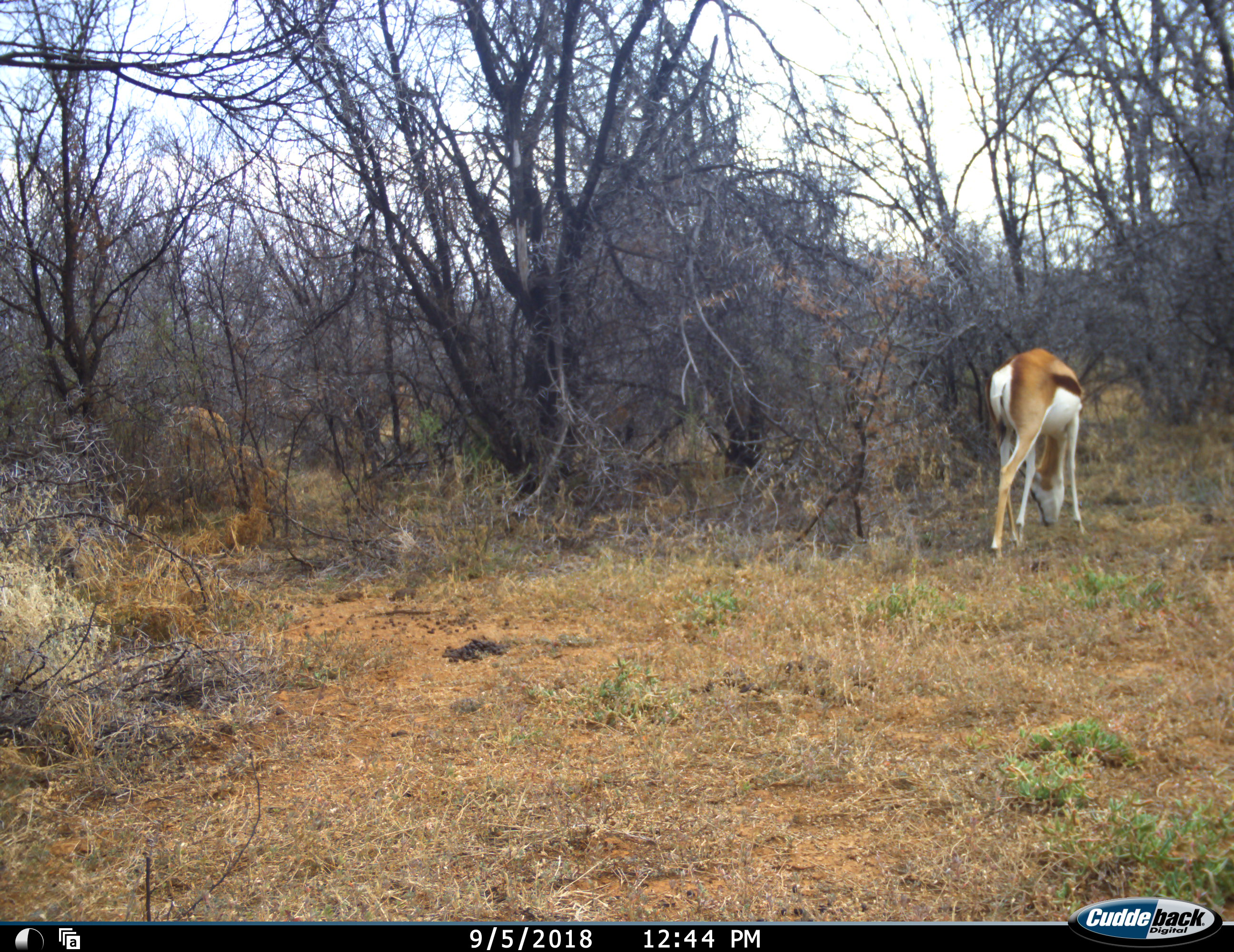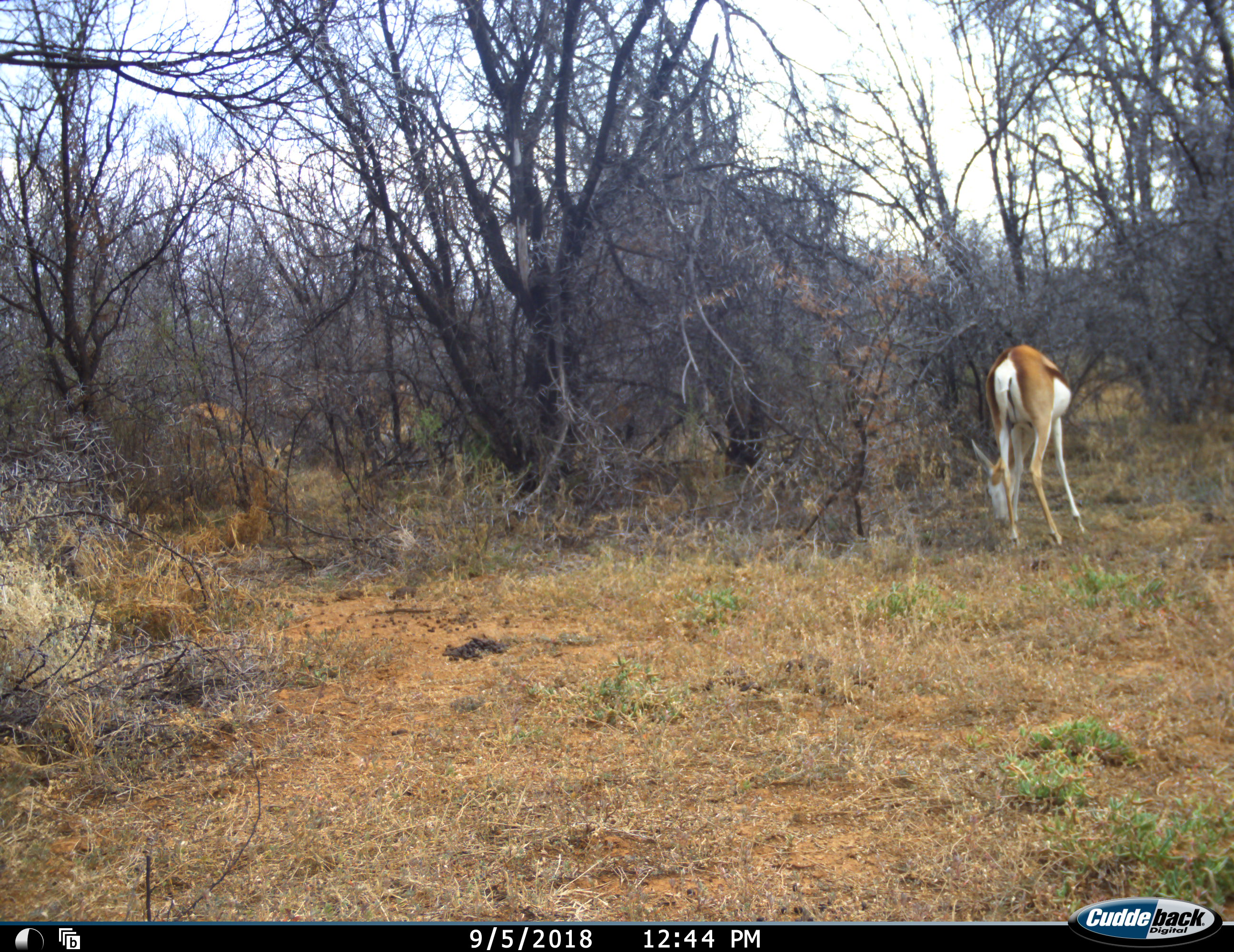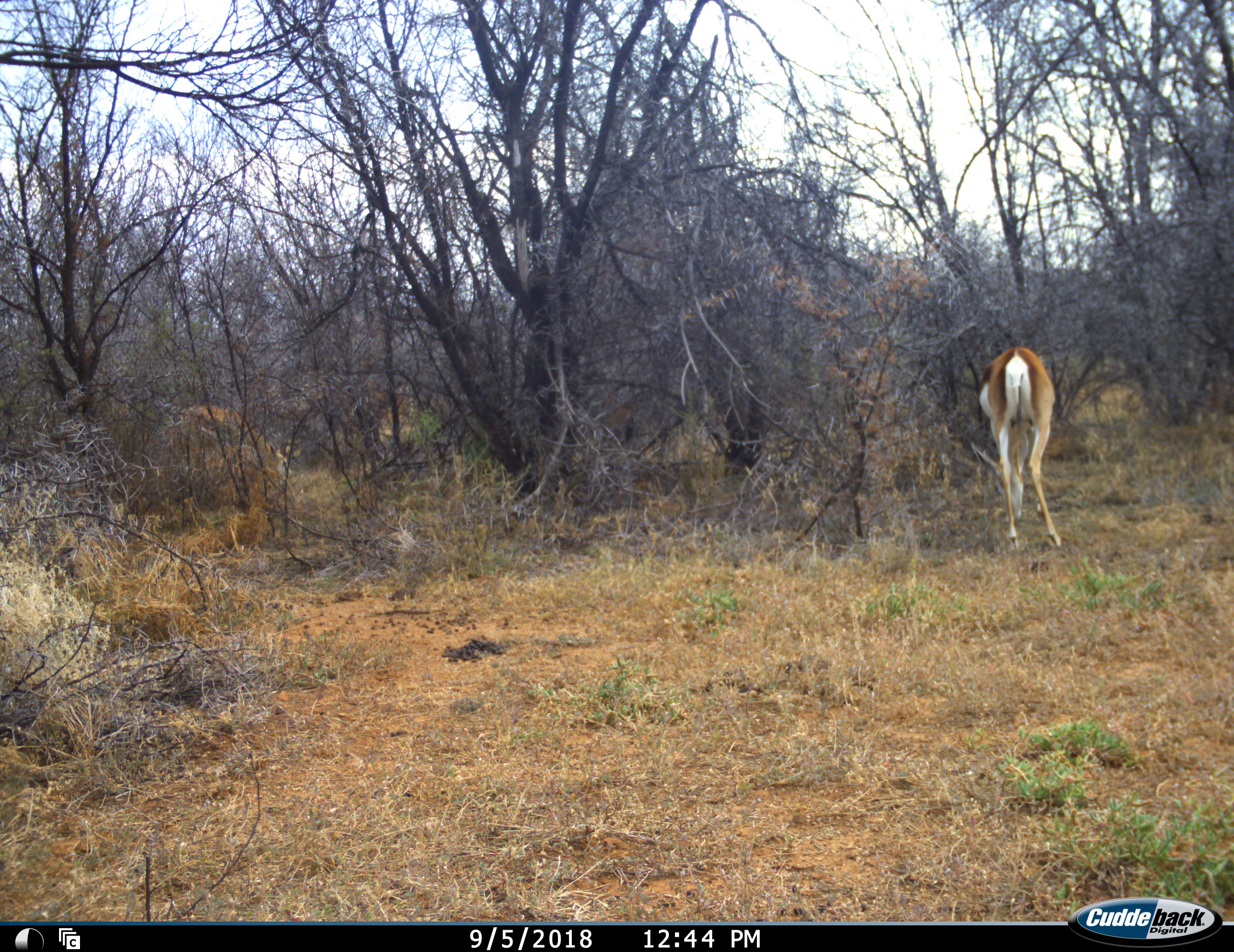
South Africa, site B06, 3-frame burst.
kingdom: Animalia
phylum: Chordata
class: Mammalia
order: Artiodactyla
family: Bovidae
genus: Antidorcas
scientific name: Antidorcas marsupialis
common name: springbok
Springbok (Antidorcas marsupialis), count 3. Behavior (volunteer vote fractions): standing 30%, resting 0%, moving 40%, interacting 0%. Young present (vote fraction): 0%. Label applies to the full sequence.